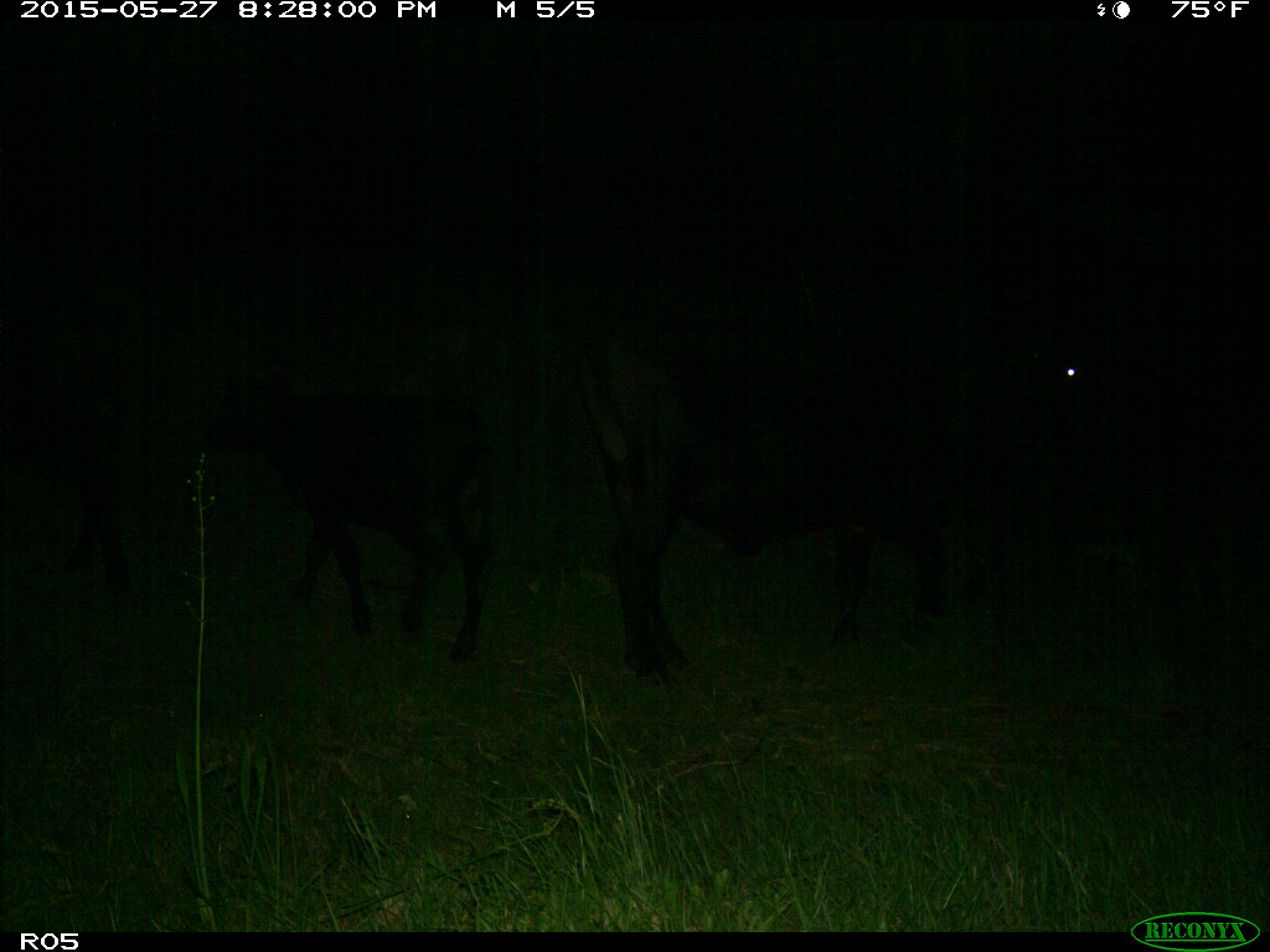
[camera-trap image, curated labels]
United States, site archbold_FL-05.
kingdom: Animalia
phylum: Chordata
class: Mammalia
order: Artiodactyla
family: Bovidae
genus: Bos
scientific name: Bos taurus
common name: domestic cow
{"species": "Bos taurus (domestic cow)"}